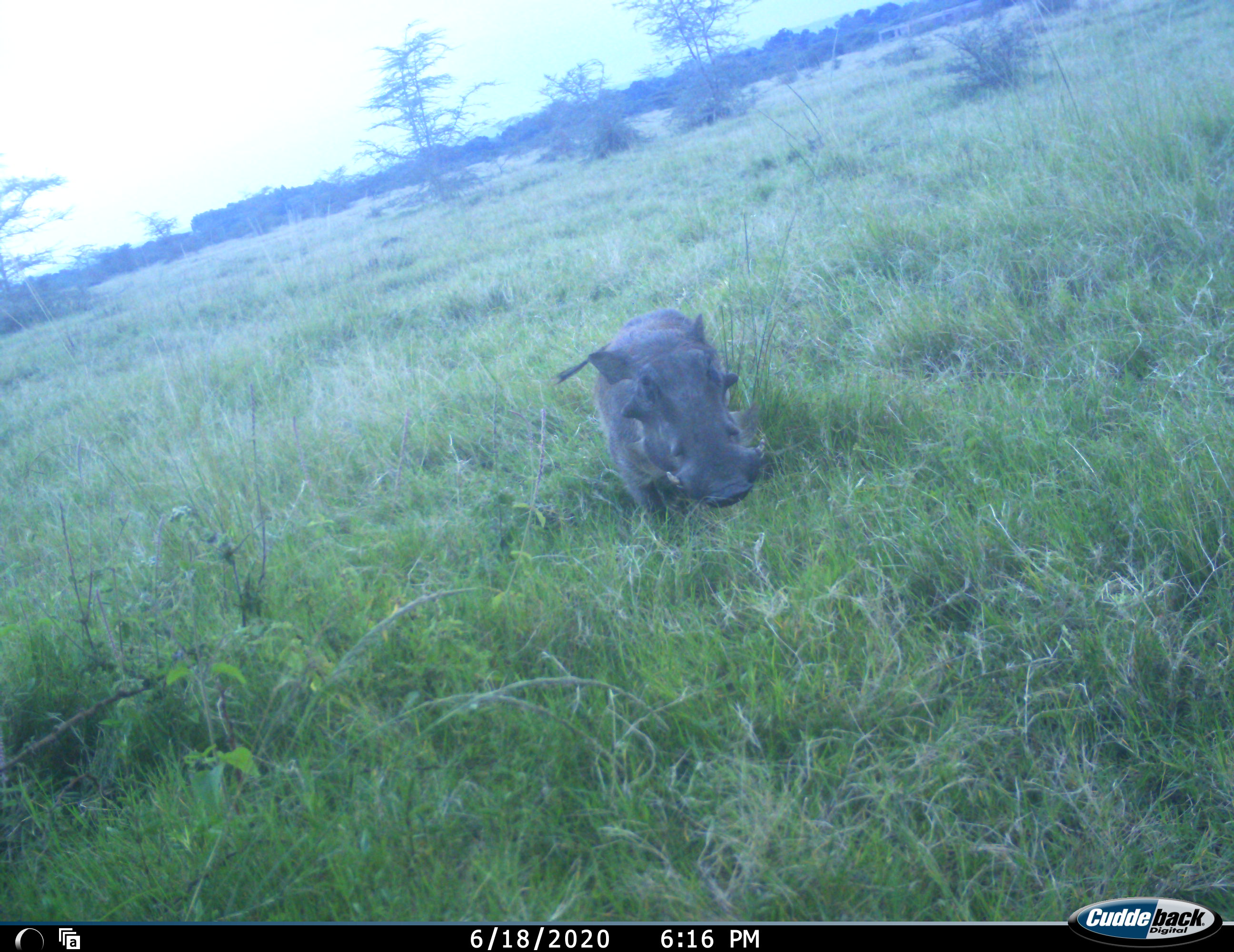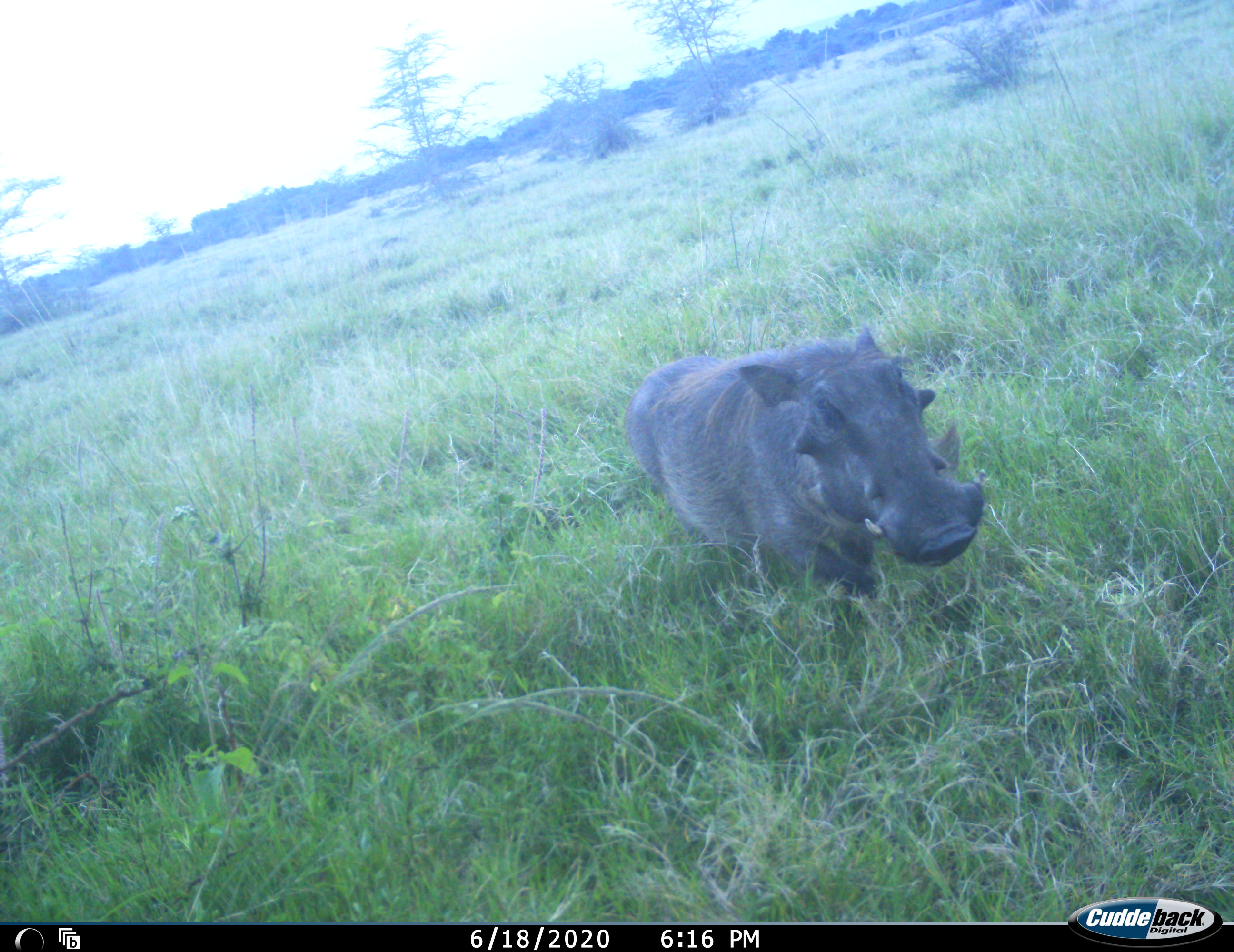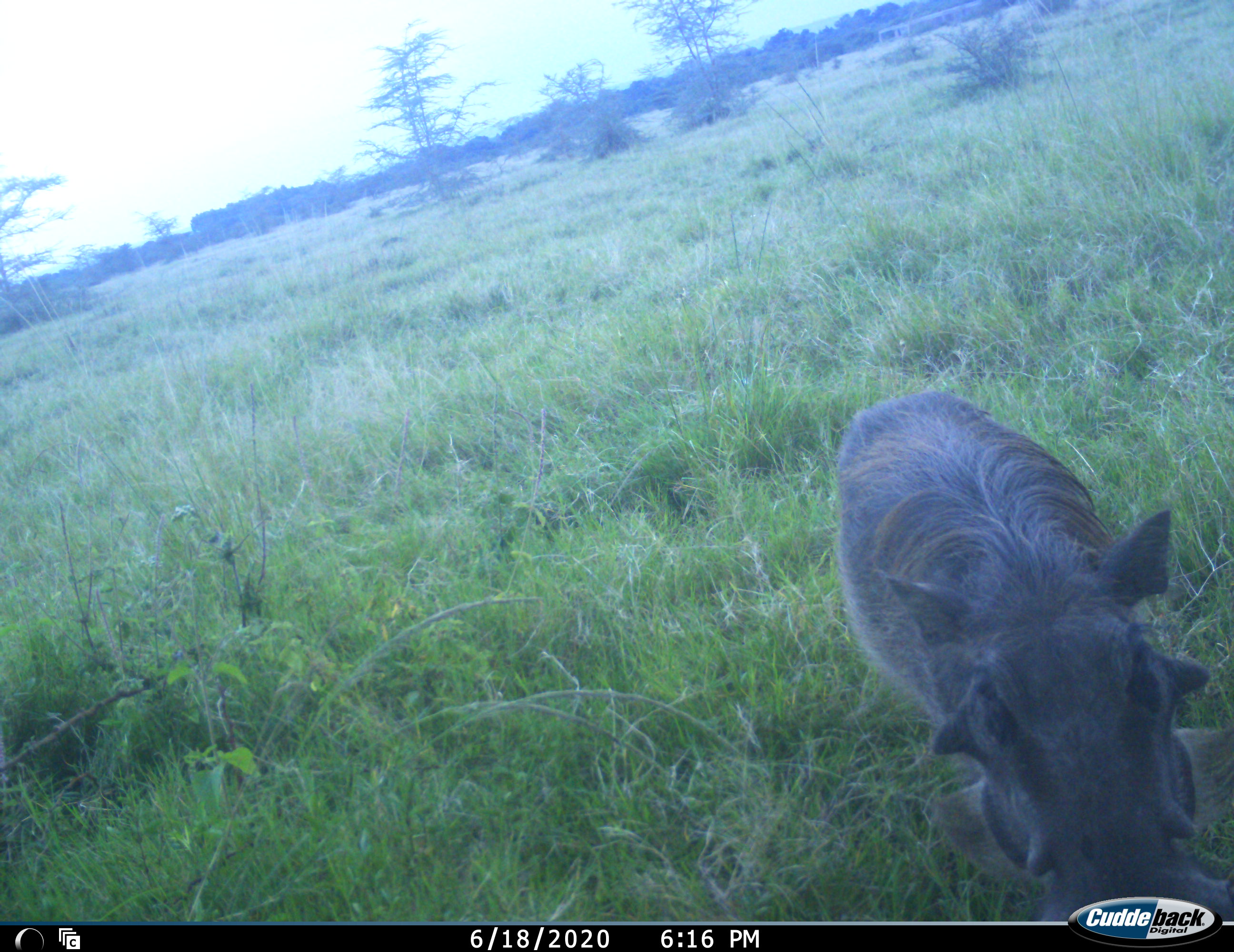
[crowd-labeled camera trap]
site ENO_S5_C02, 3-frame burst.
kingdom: Animalia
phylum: Chordata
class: Mammalia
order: Artiodactyla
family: Suidae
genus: Phacochoerus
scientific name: Phacochoerus africanus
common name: warthog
Warthog (Phacochoerus africanus), count 1. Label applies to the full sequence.